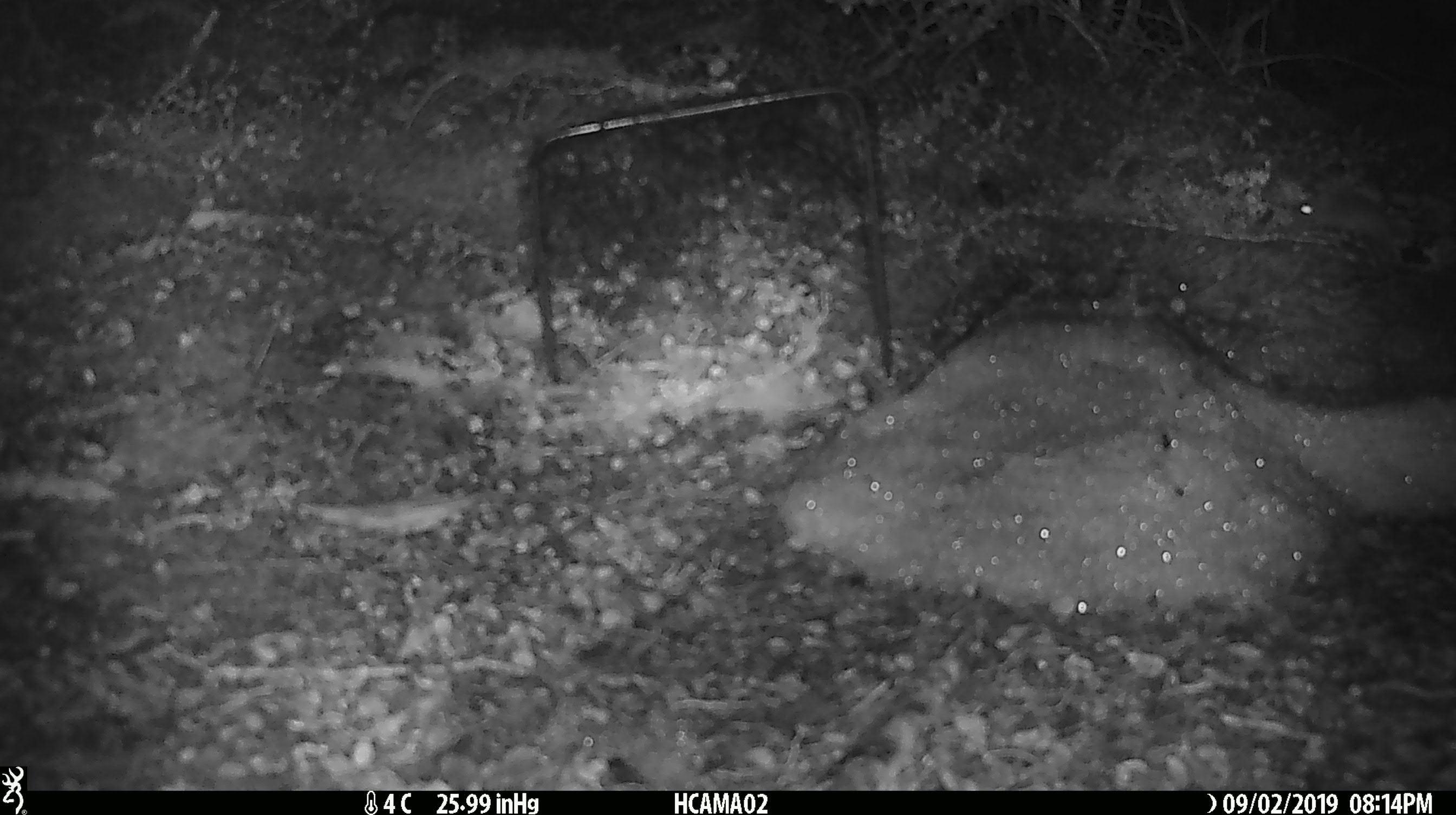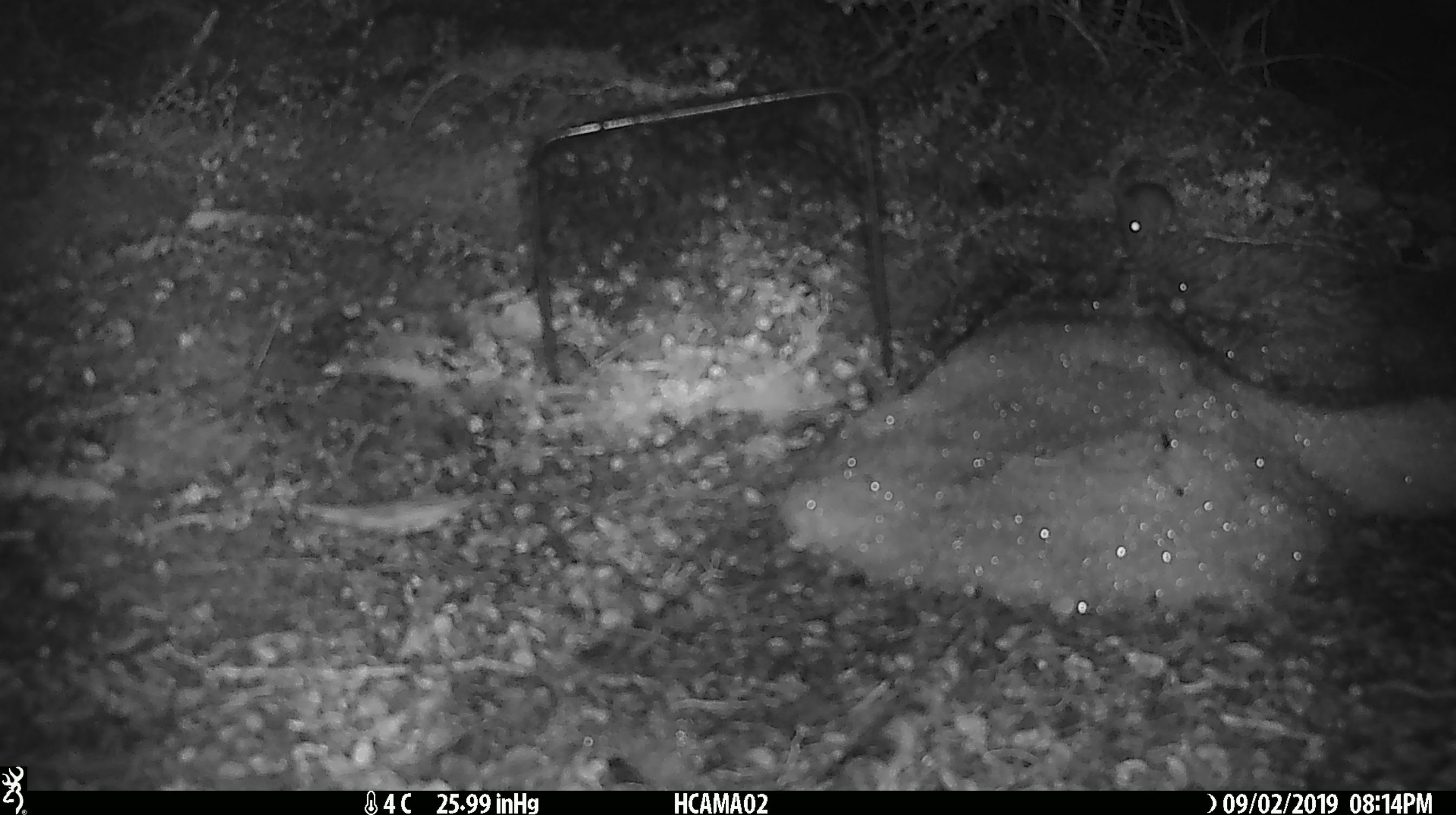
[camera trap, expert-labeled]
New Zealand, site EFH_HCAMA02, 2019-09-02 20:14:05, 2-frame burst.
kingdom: Animalia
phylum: Chordata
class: Mammalia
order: Rodentia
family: Muridae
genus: Mus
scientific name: Mus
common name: mouse